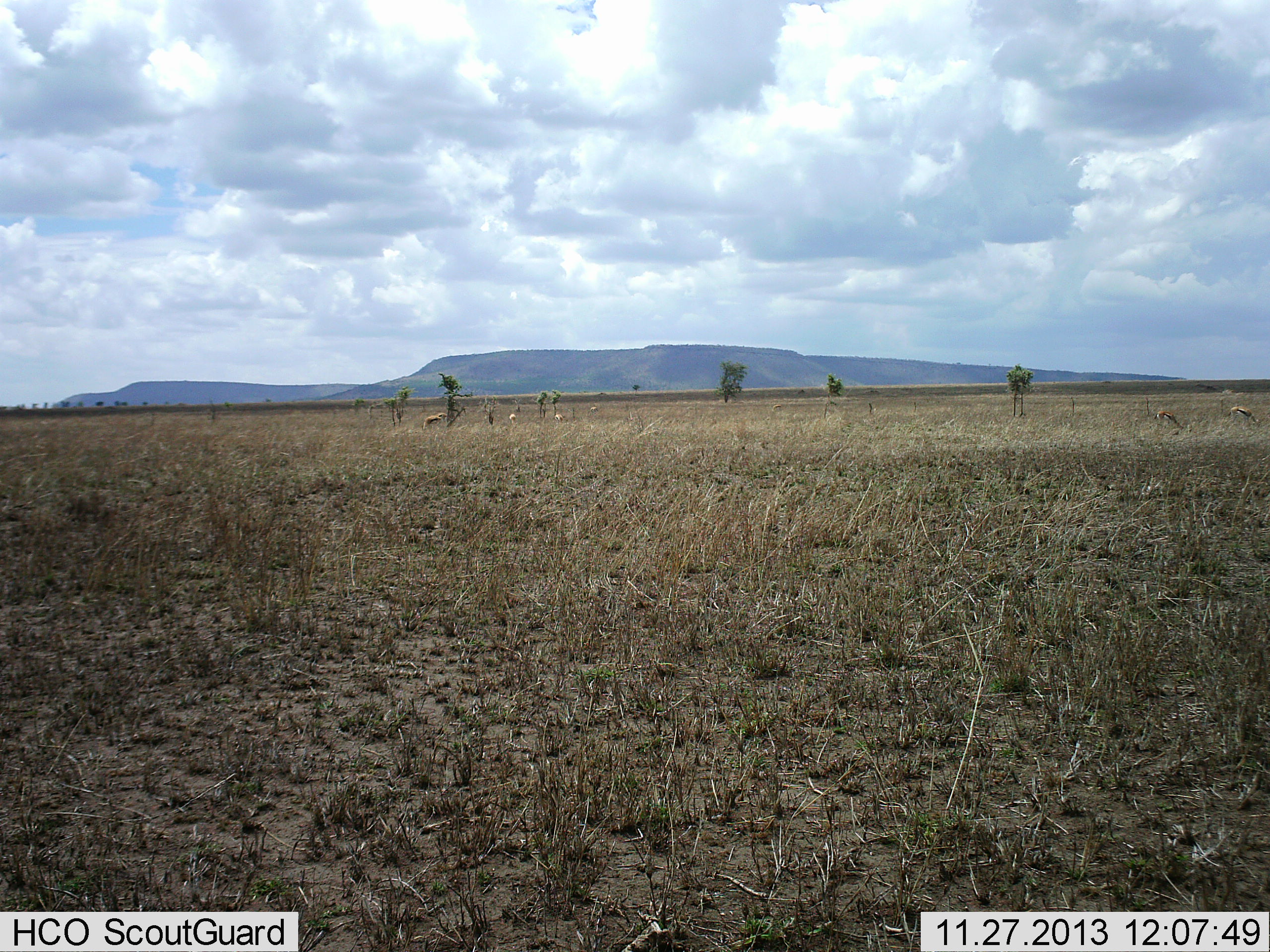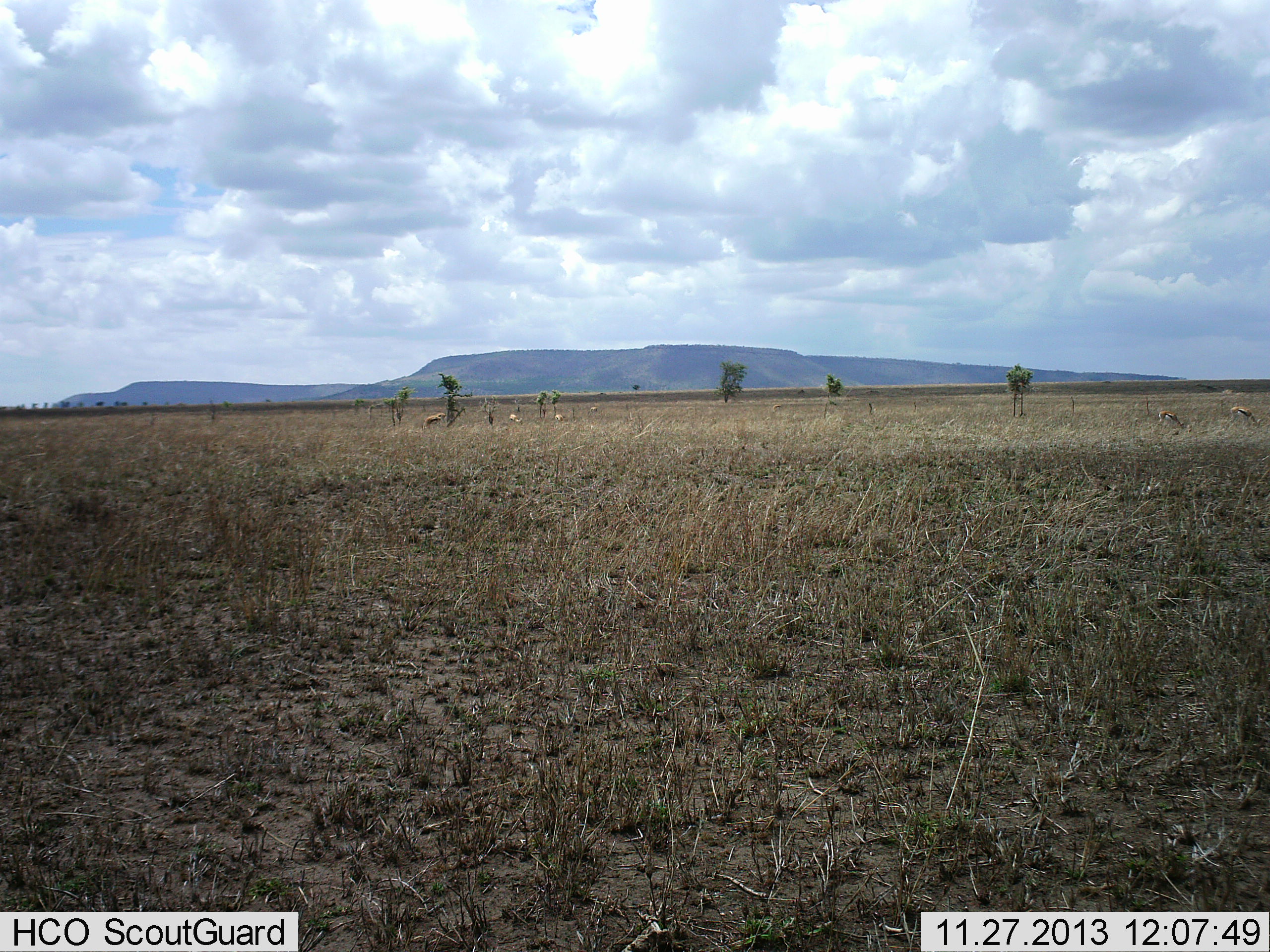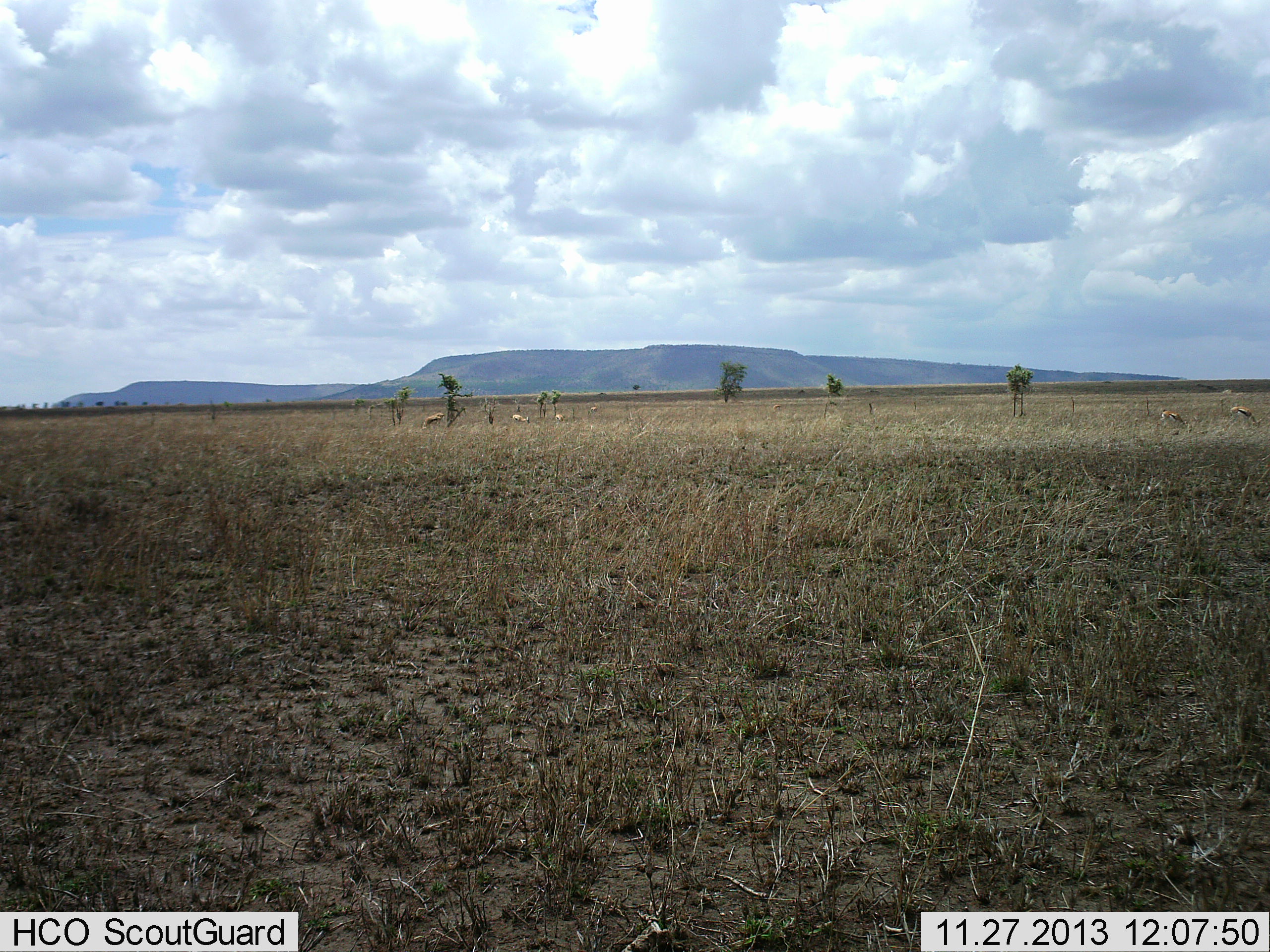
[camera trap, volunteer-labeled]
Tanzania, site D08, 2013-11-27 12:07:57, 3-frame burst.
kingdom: Animalia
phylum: Chordata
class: Mammalia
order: Artiodactyla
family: Bovidae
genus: Eudorcas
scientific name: Eudorcas thomsonii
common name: thomson's gazelle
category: gazellethomsons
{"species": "gazellethomsons (thomson's gazelle) (Eudorcas thomsonii)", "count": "5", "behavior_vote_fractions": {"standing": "64%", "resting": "0%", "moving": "18%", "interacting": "0%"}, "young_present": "0%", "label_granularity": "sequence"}